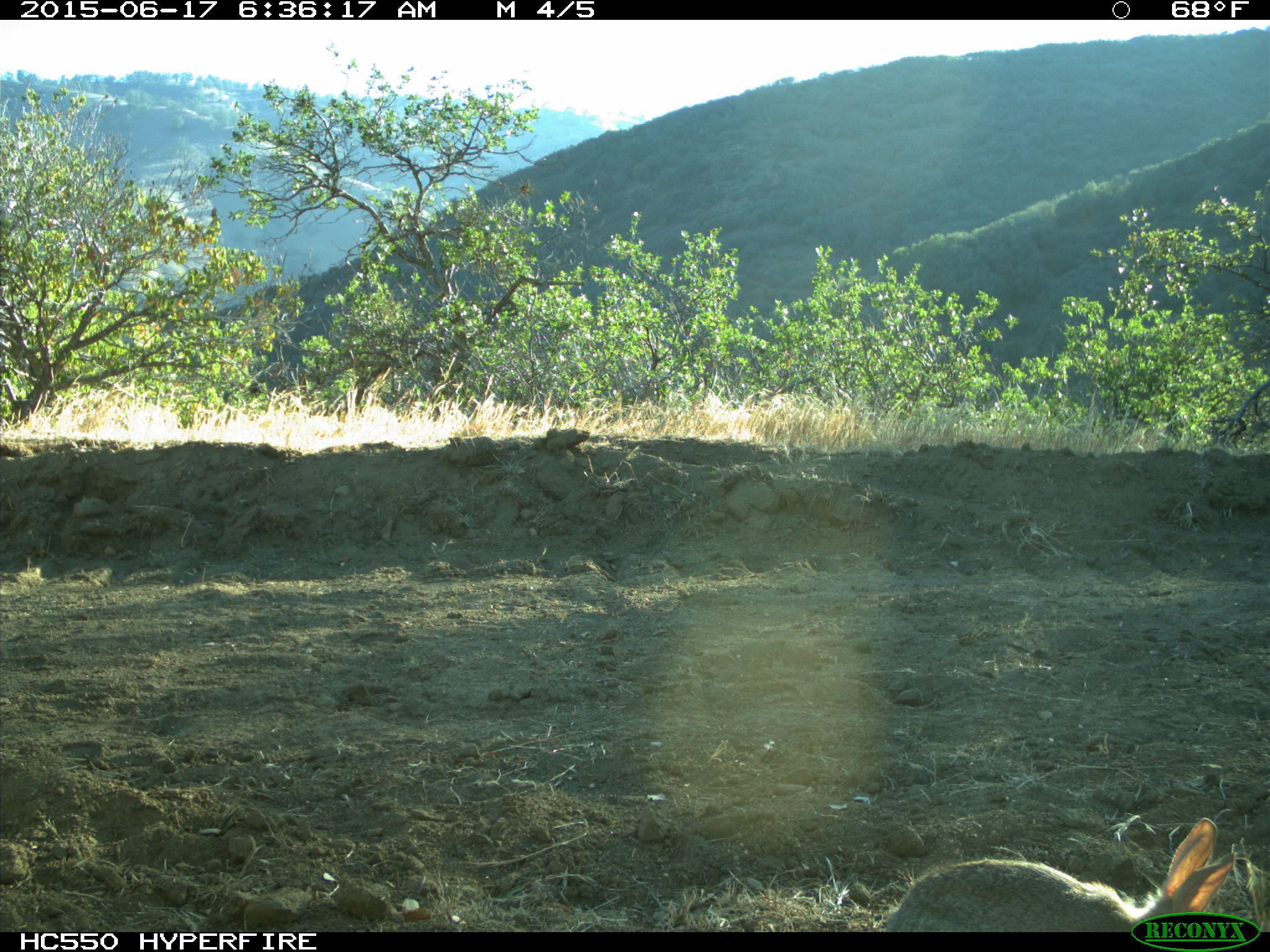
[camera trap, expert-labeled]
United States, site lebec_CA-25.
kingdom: Animalia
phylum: Chordata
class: Mammalia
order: Lagomorpha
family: Leporidae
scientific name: Leporidae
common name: rabbits and hares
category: unidentified rabbit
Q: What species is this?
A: Unidentified rabbit (rabbits and hares) (Leporidae).